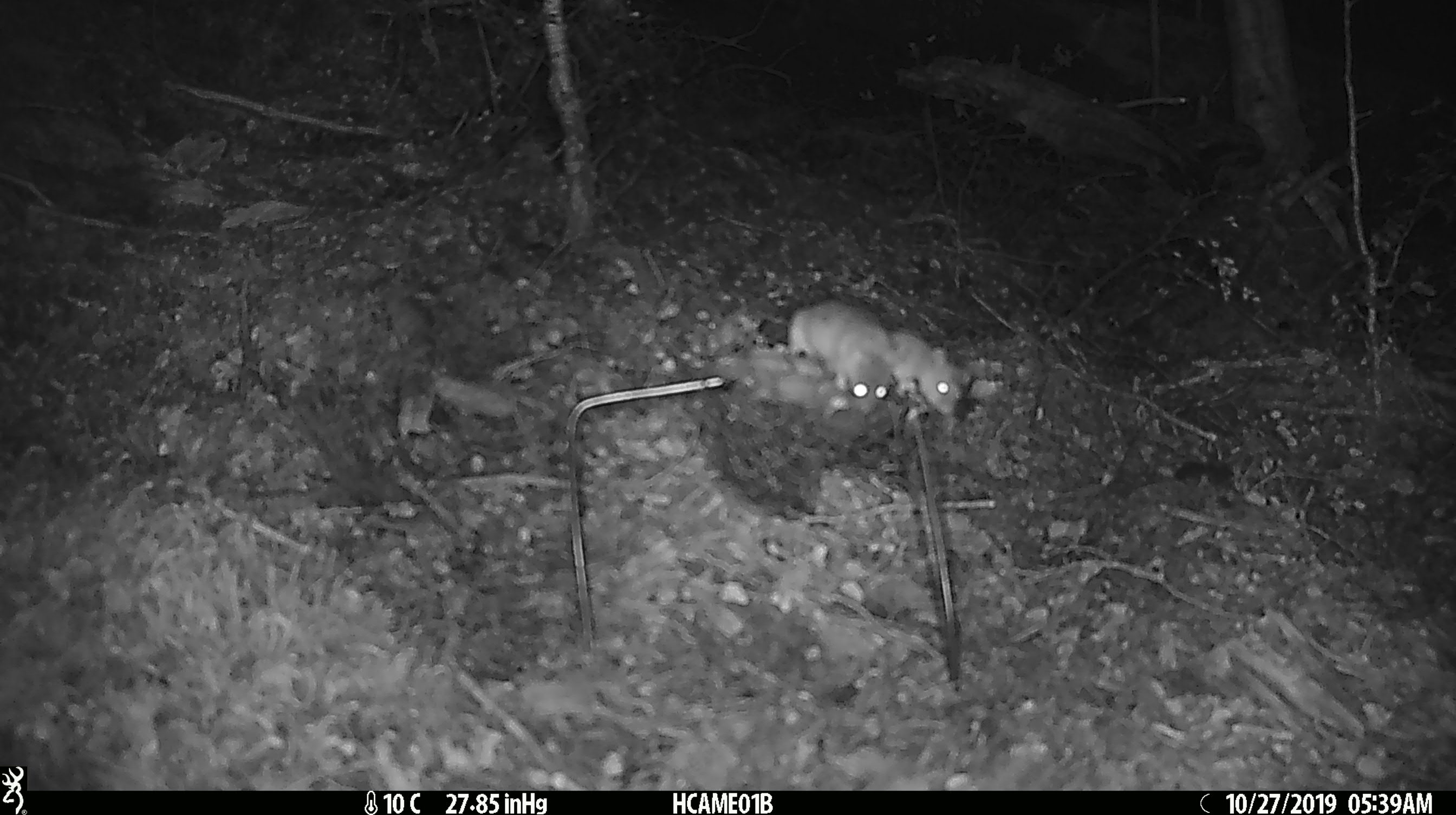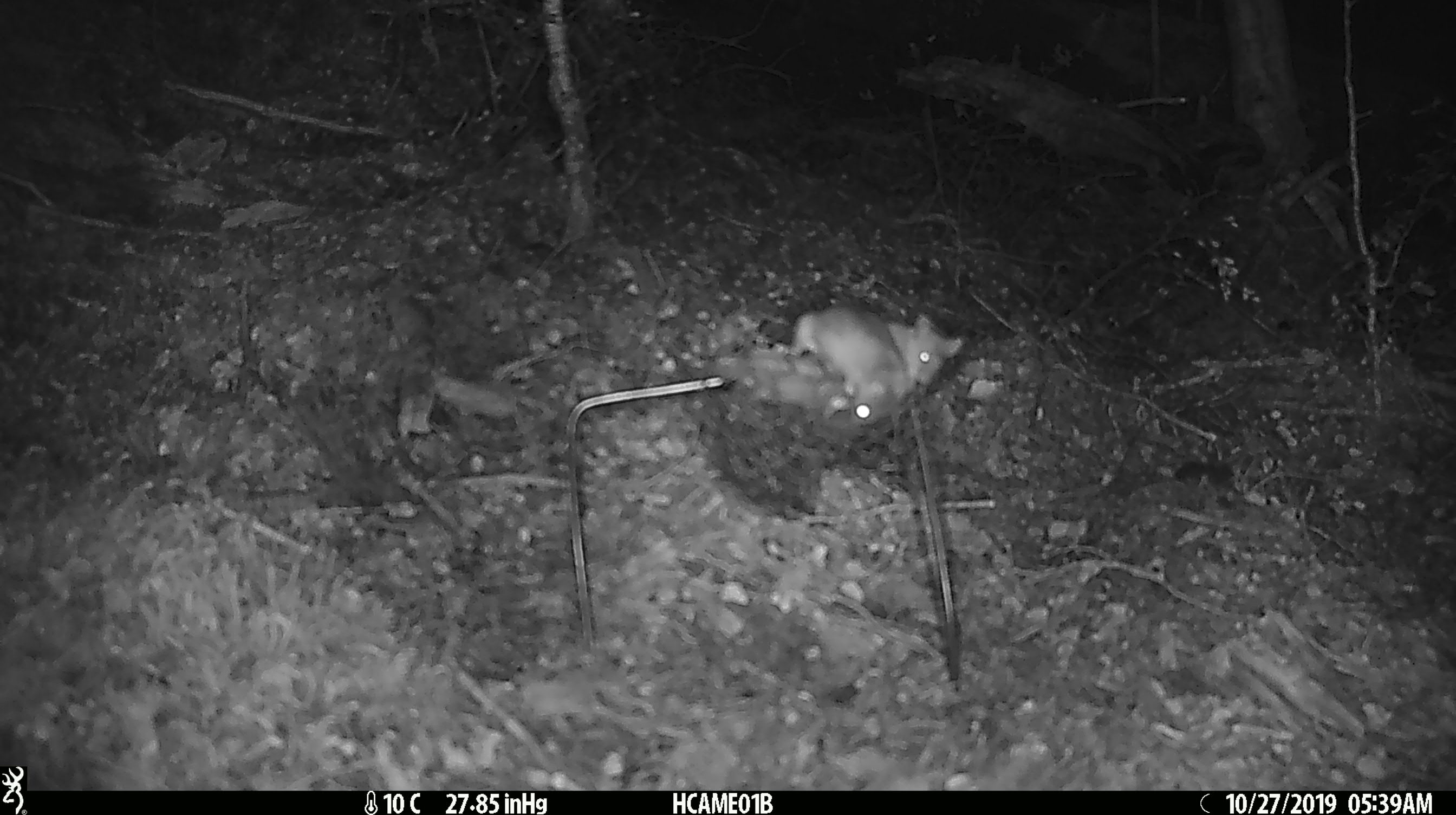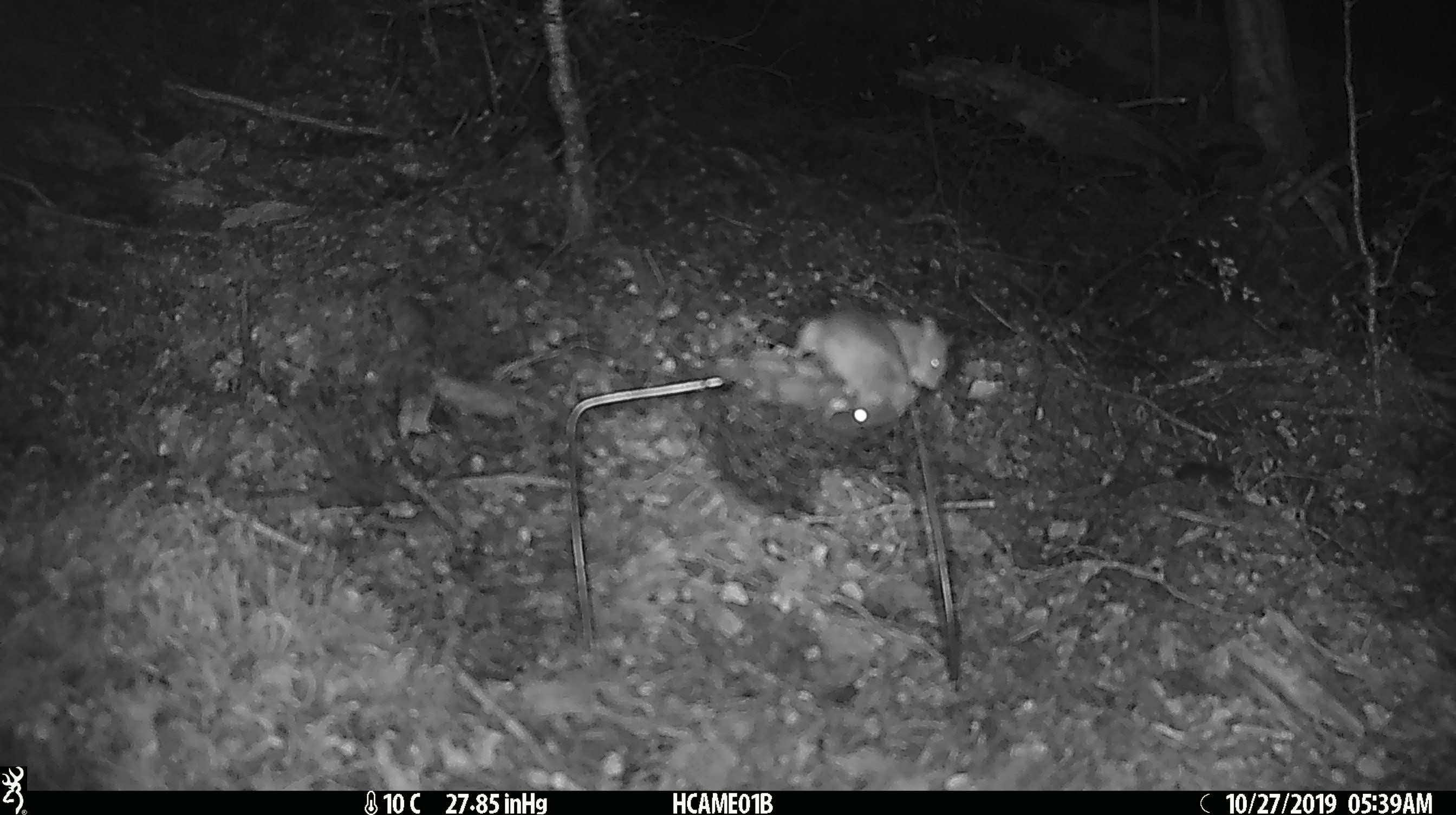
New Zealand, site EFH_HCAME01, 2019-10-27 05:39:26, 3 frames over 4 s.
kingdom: Animalia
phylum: Chordata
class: Mammalia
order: Rodentia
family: Muridae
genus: Mus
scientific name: Mus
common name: mouse